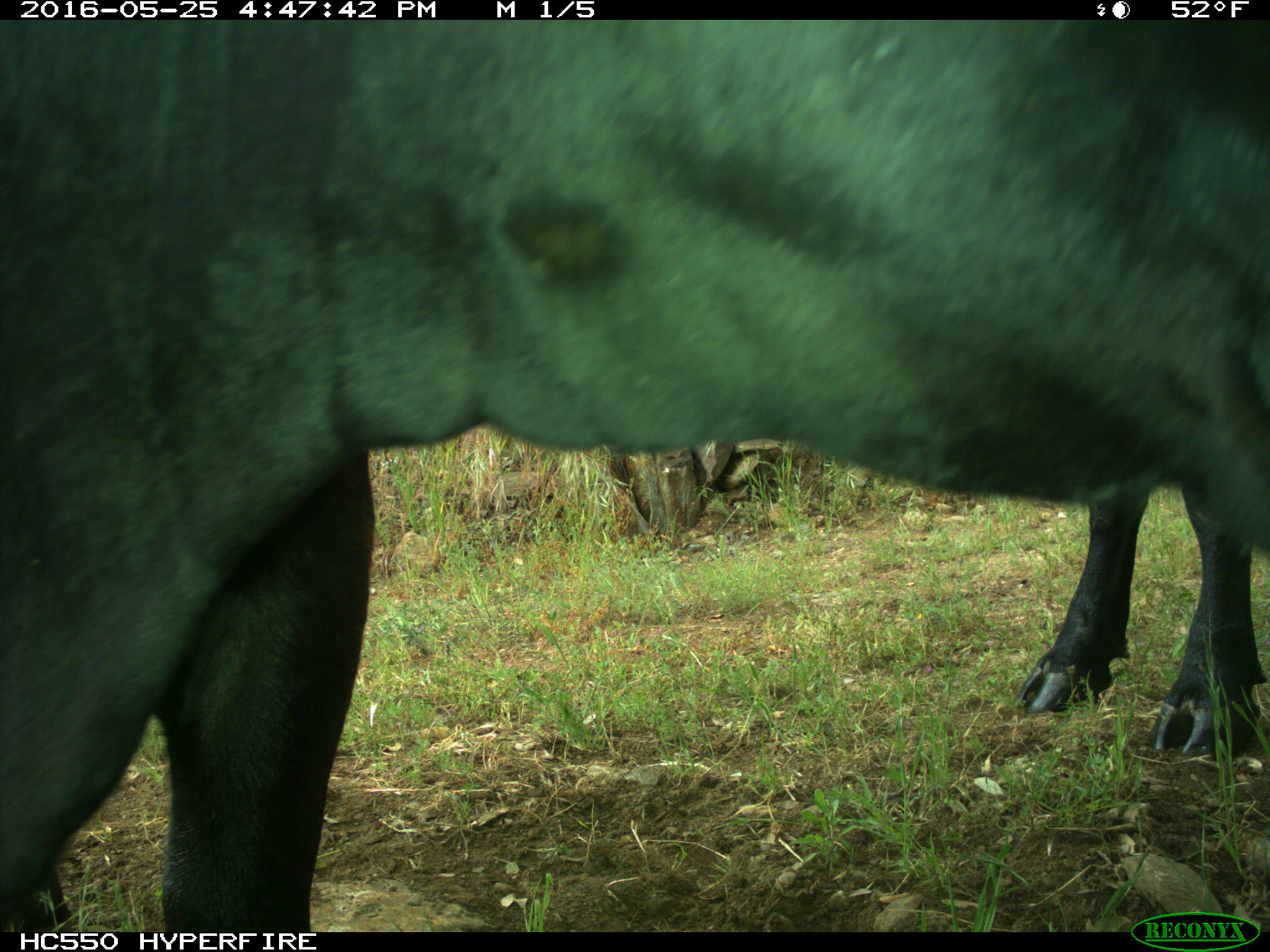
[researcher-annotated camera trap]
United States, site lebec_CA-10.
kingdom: Animalia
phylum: Chordata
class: Mammalia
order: Artiodactyla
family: Bovidae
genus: Bos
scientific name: Bos taurus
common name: domestic cow